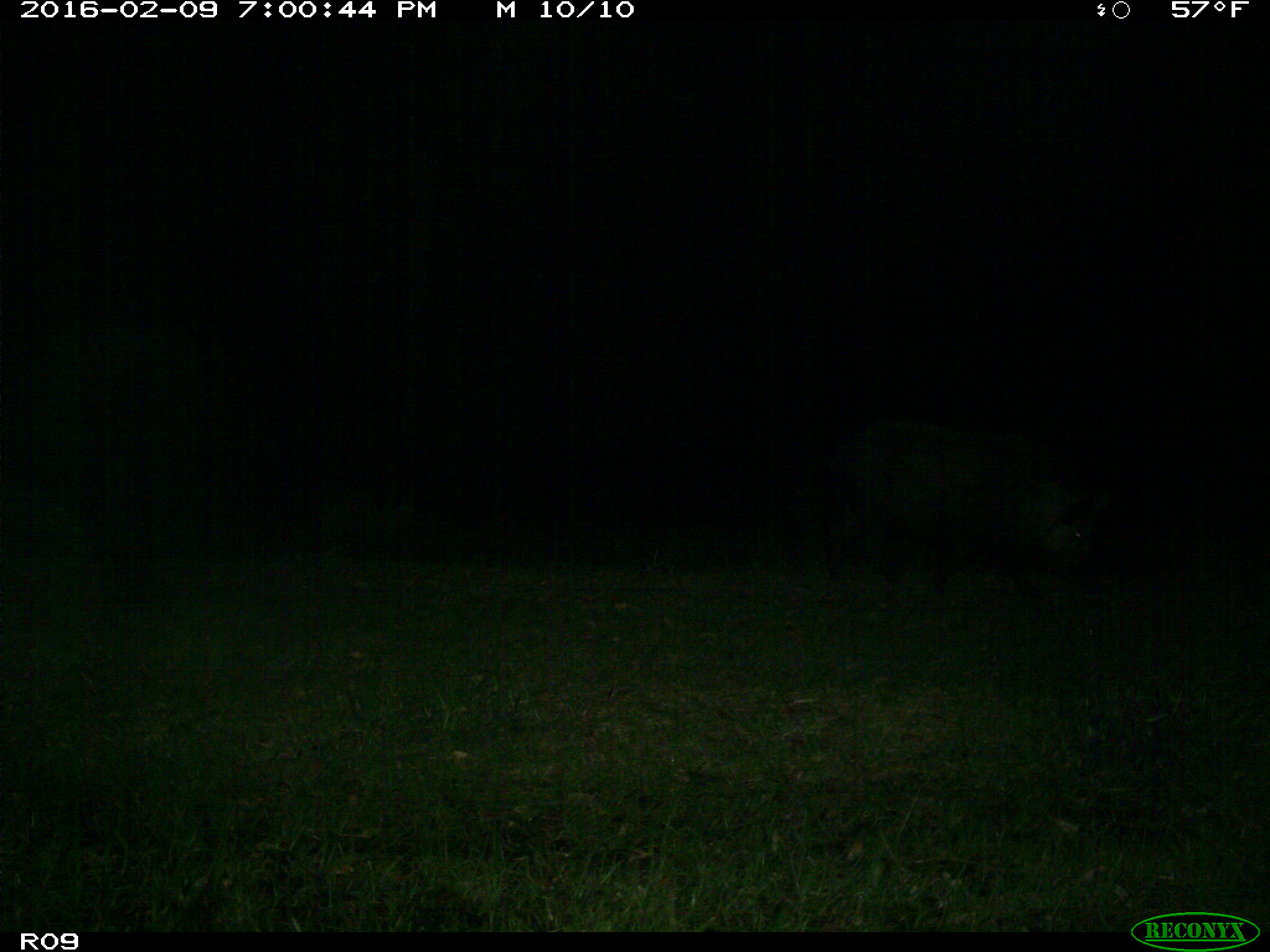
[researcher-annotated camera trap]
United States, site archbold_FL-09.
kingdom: Animalia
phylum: Chordata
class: Mammalia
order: Artiodactyla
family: Suidae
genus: Sus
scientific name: Sus scrofa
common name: wild boar